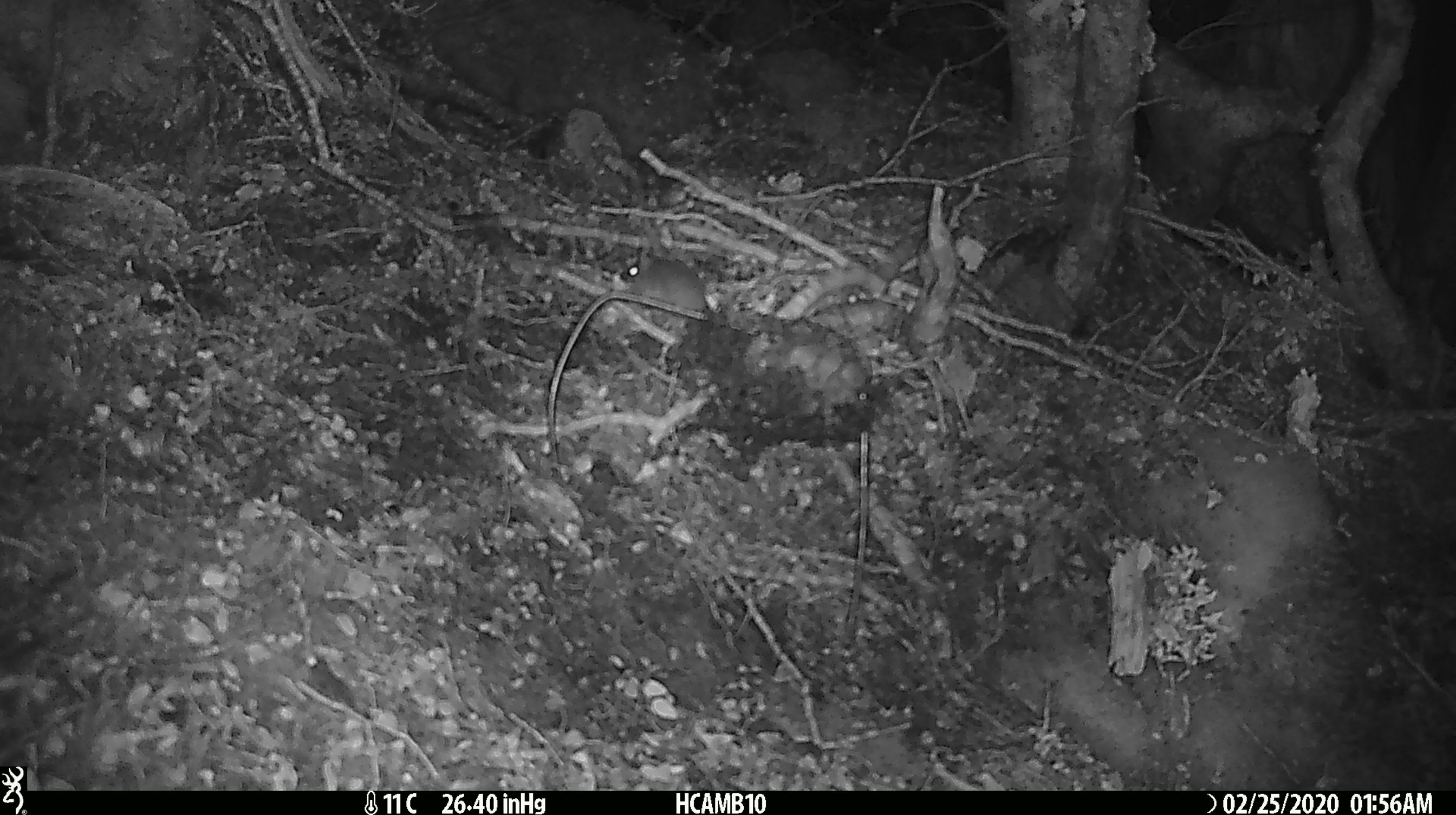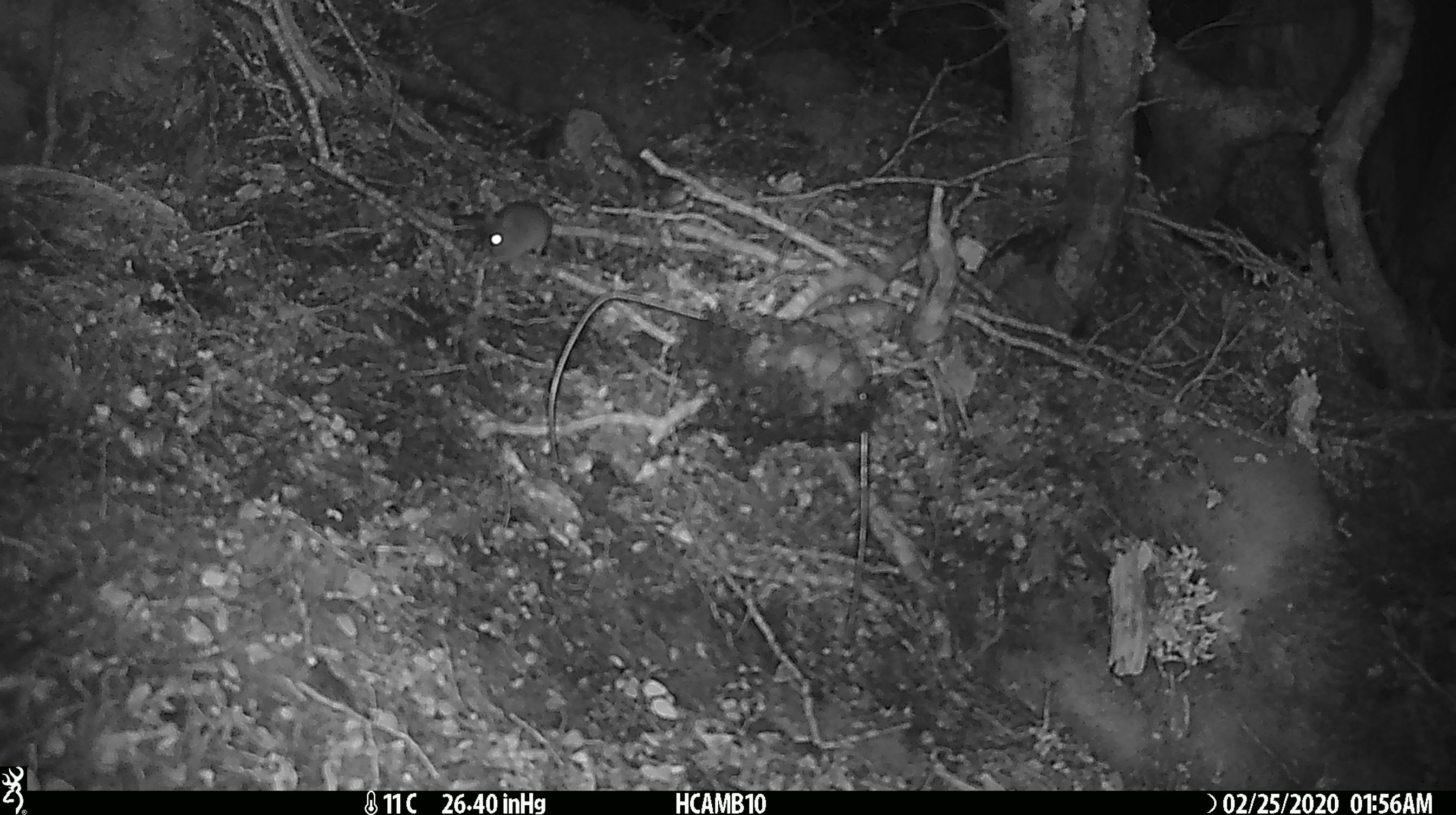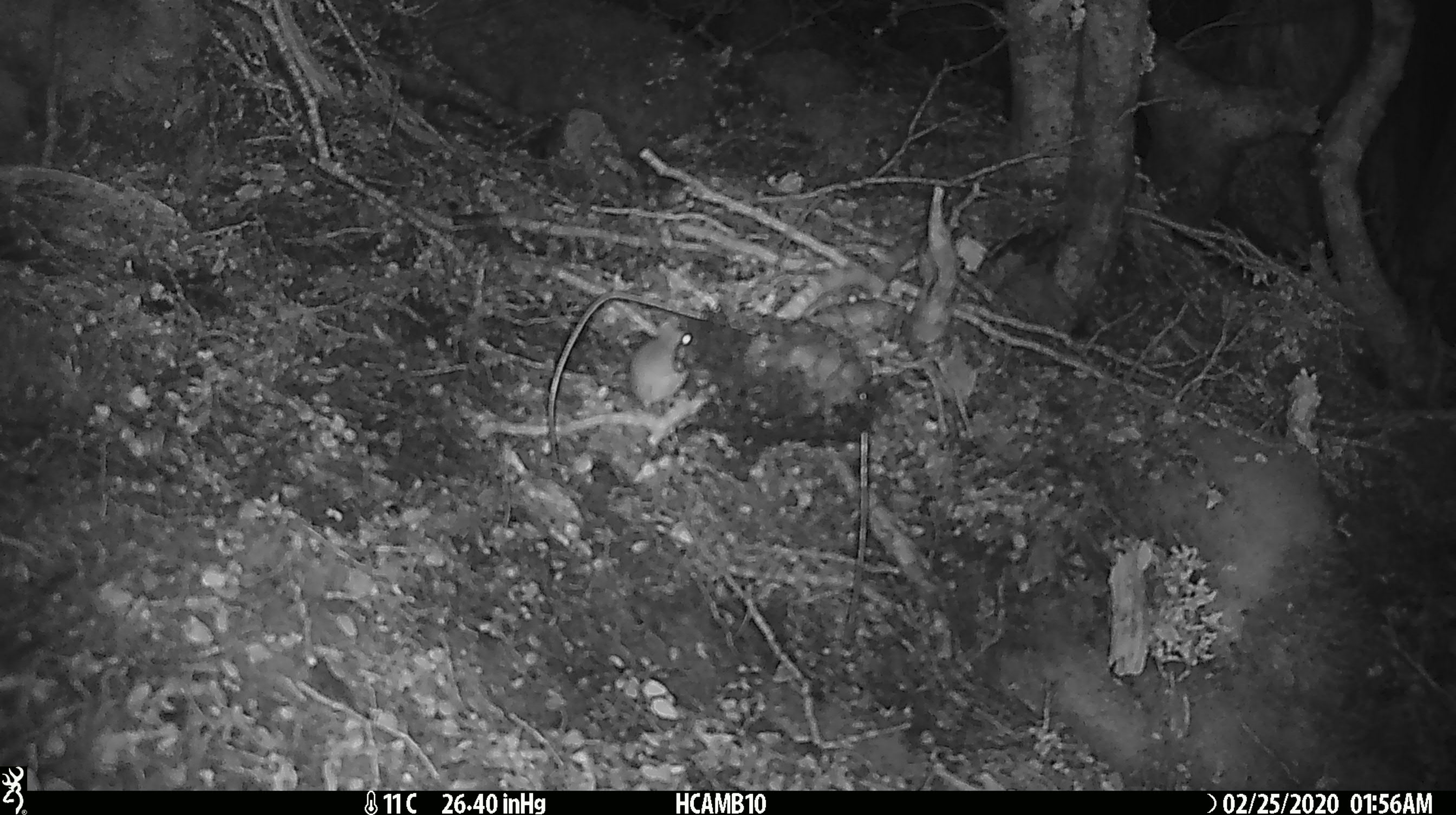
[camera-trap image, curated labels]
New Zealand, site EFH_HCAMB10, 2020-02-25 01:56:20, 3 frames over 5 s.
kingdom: Animalia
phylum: Chordata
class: Mammalia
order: Rodentia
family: Muridae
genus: Mus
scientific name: Mus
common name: mouse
Mouse (Mus).